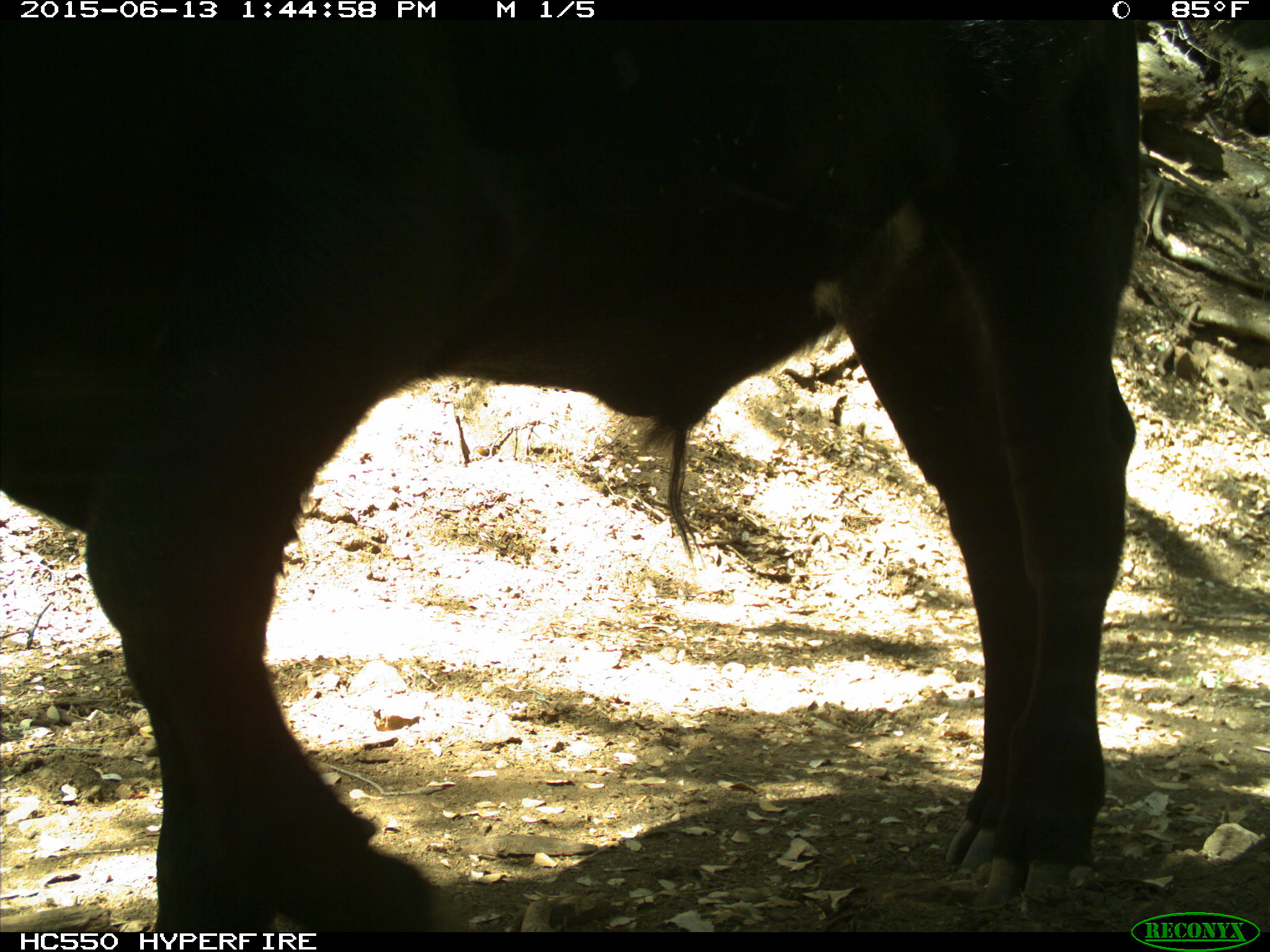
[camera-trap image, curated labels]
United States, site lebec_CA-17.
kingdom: Animalia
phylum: Chordata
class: Mammalia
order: Artiodactyla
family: Bovidae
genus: Bos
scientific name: Bos taurus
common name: domestic cow